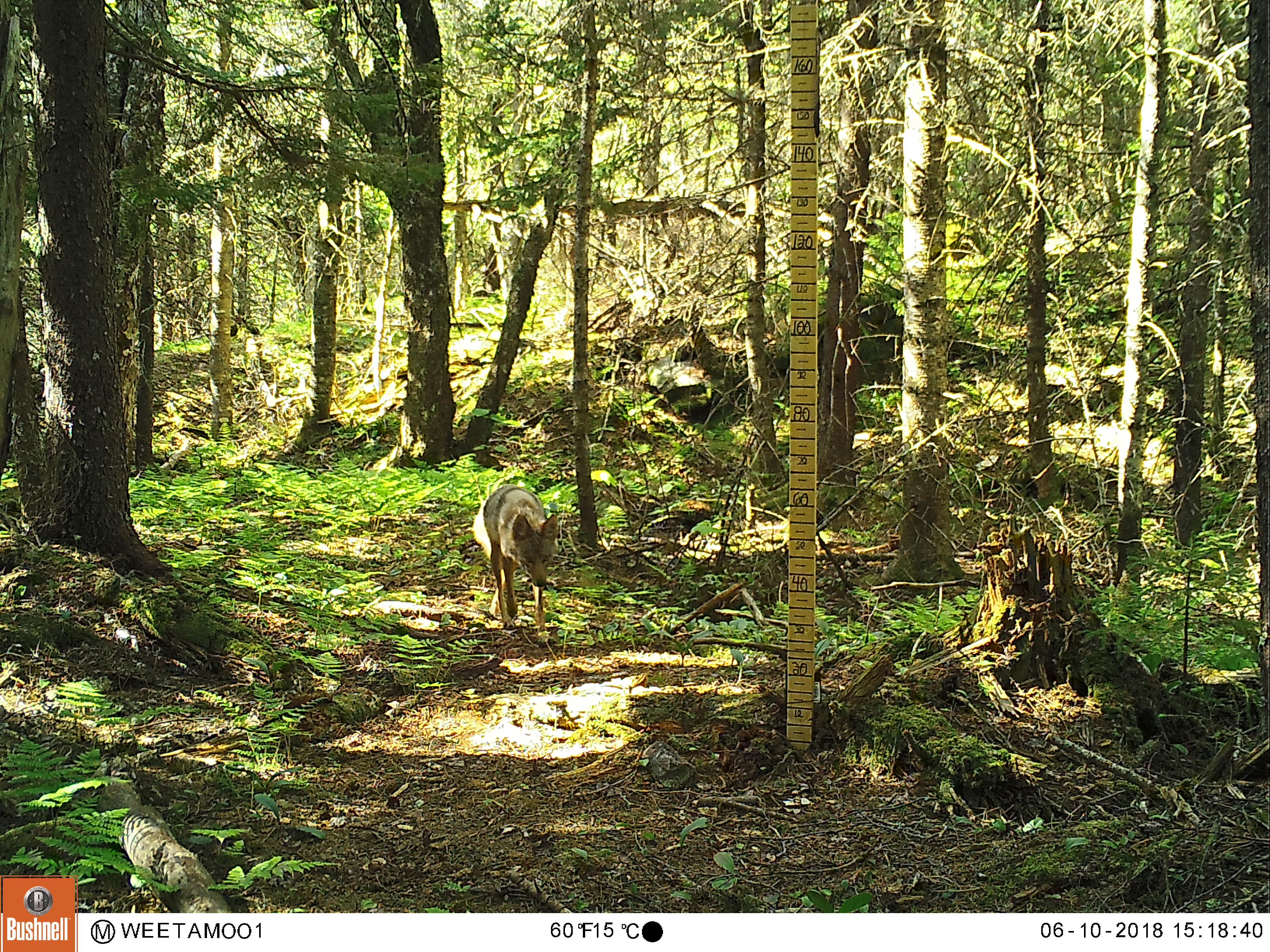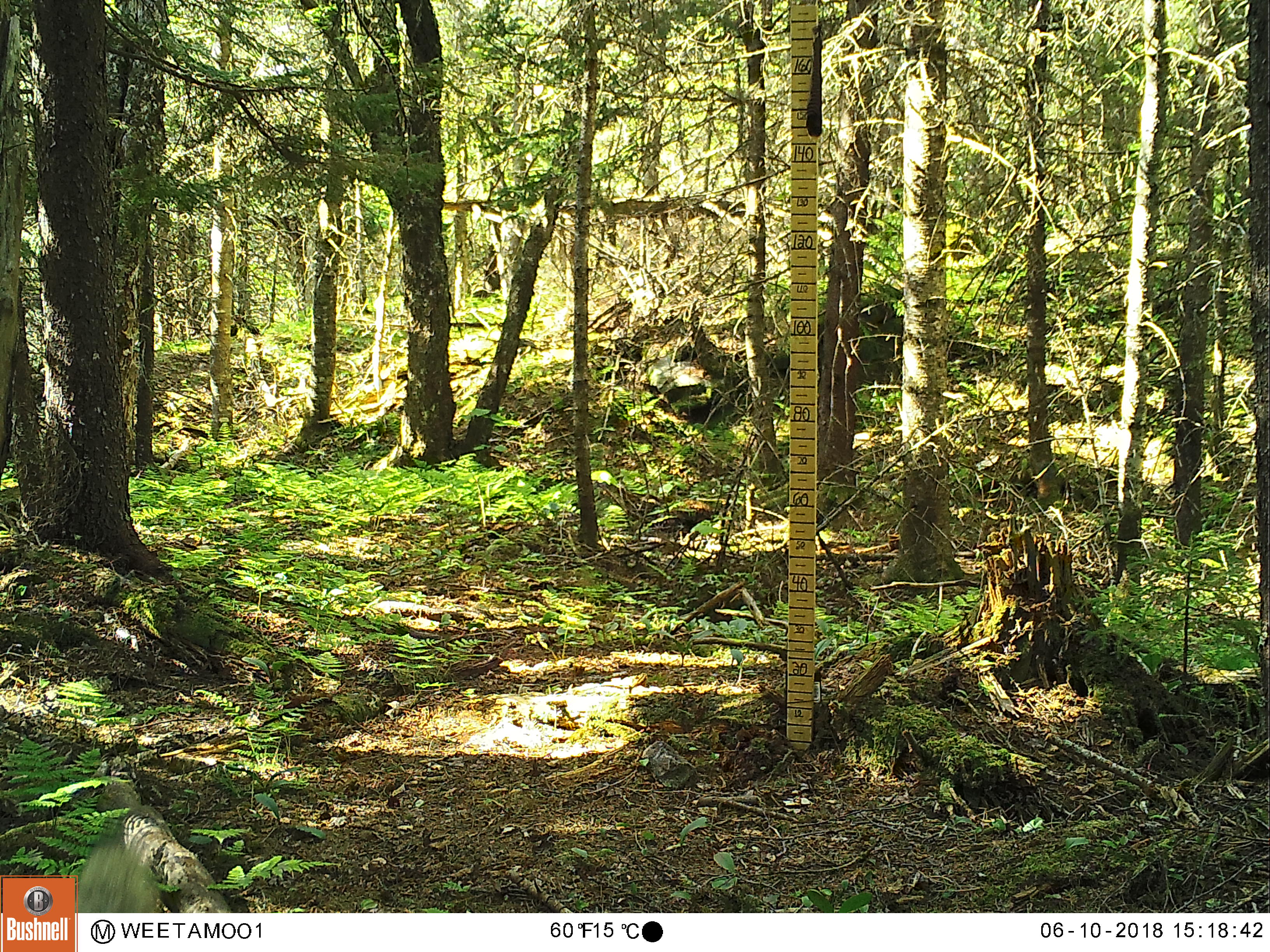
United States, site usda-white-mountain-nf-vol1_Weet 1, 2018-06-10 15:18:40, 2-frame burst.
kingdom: Animalia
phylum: Chordata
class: Mammalia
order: Carnivora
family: Canidae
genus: Canis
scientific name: Canis latrans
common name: coyote